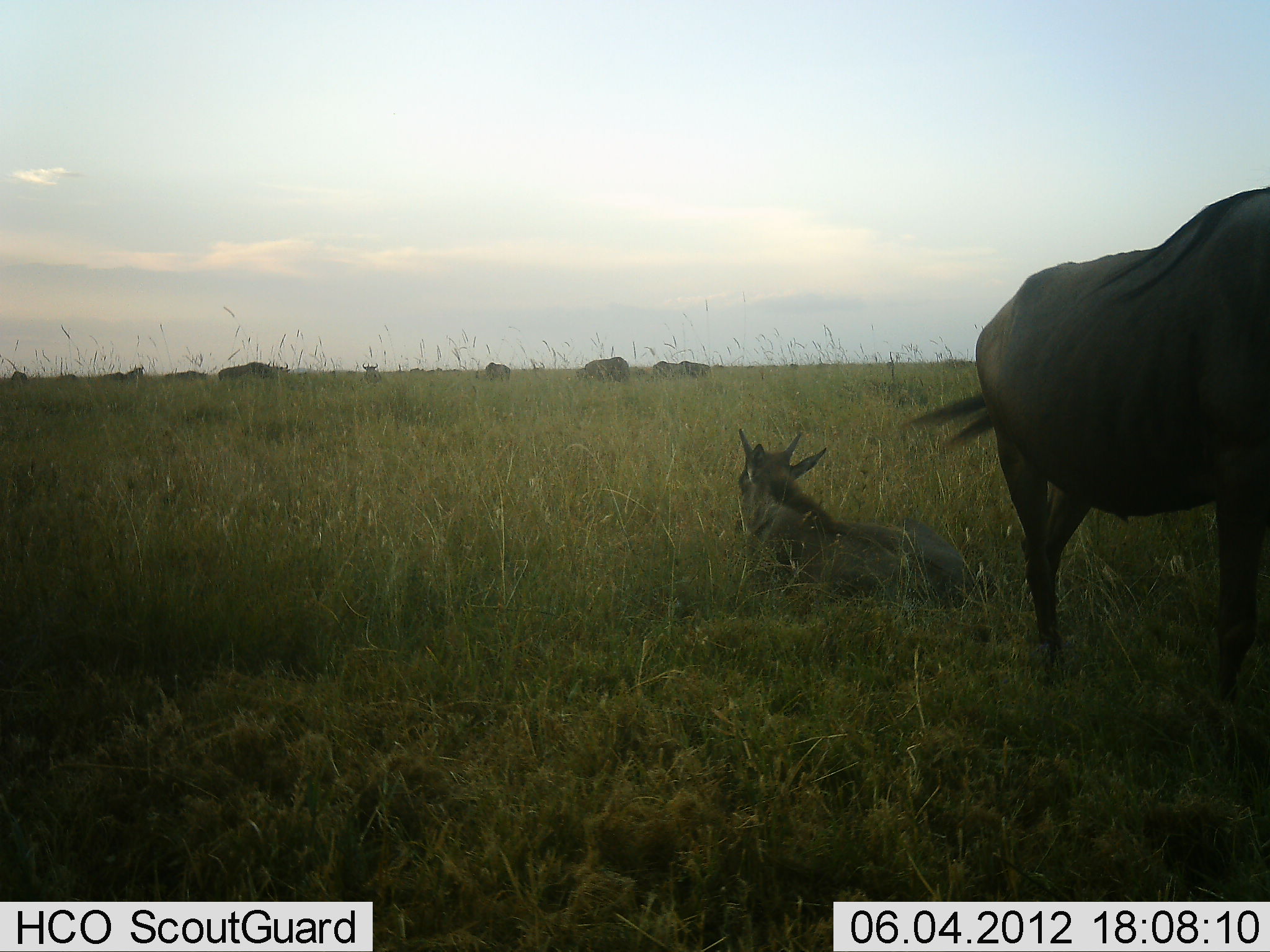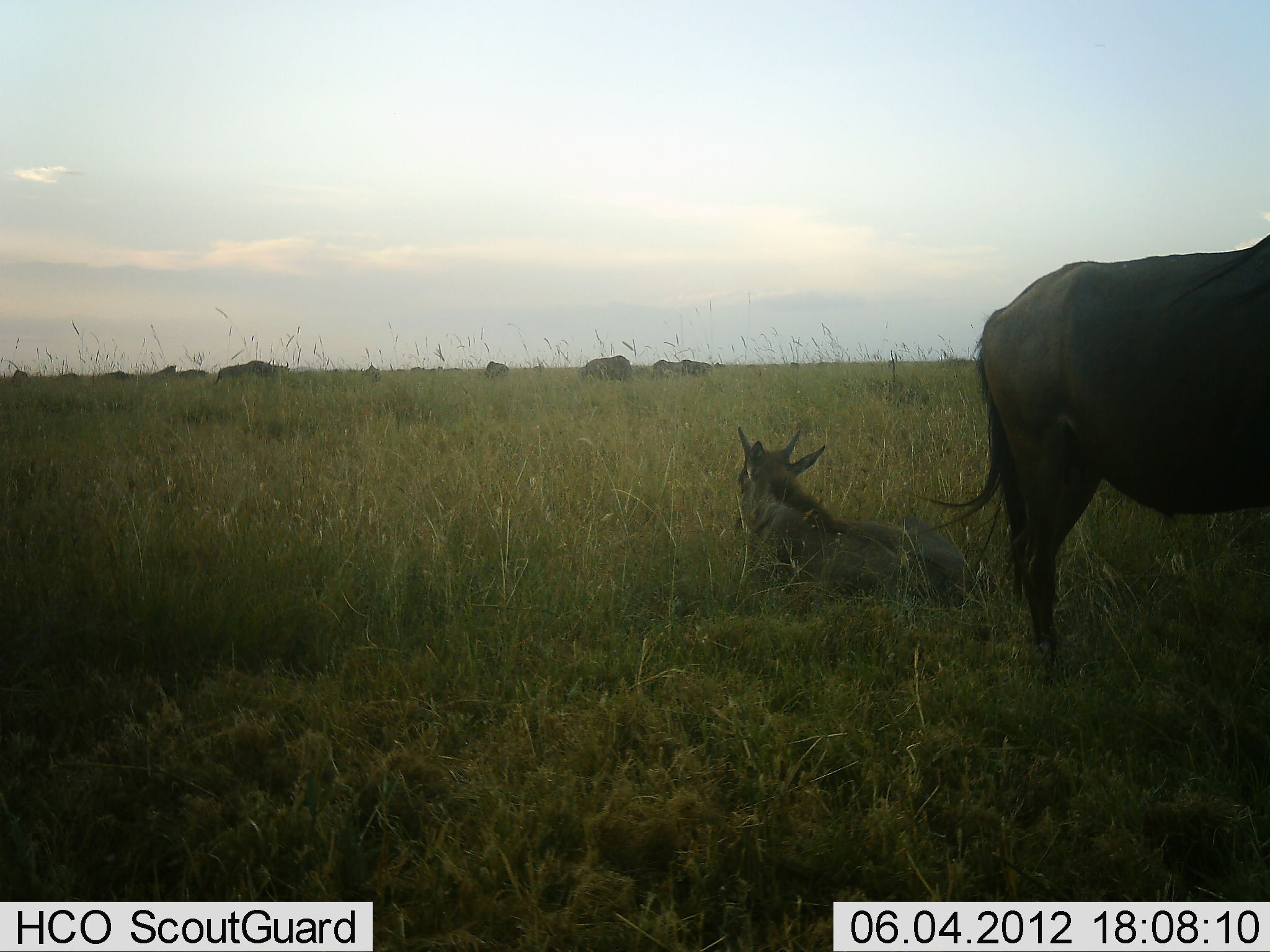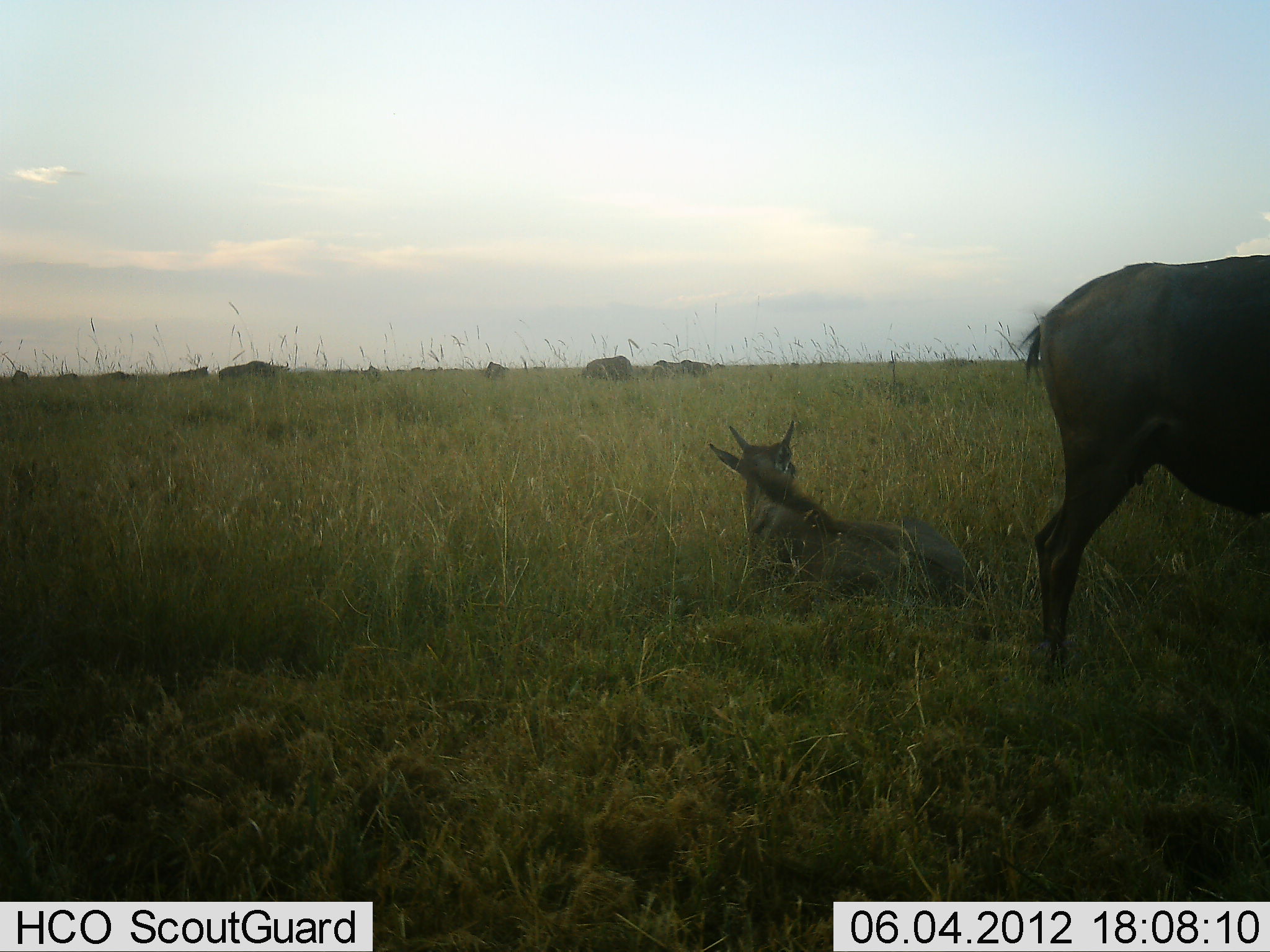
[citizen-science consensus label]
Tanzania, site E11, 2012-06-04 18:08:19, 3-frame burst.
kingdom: Animalia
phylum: Chordata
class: Mammalia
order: Artiodactyla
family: Bovidae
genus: Connochaetes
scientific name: Connochaetes taurinus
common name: blue wildebeest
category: wildebeest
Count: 11-50.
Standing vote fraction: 50%.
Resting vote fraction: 90%.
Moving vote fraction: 50%.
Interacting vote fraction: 0%.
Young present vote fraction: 70%.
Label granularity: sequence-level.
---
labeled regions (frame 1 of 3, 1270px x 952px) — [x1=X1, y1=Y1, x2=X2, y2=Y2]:
animal: [x1=902, y1=185, x2=1270, y2=699]; [x1=736, y1=426, x2=969, y2=611]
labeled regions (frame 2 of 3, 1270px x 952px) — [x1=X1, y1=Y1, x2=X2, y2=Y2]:
animal: [x1=907, y1=233, x2=1270, y2=682]; [x1=736, y1=426, x2=969, y2=611]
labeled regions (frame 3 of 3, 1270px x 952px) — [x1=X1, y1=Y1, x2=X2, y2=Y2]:
animal: [x1=905, y1=254, x2=1270, y2=692]; [x1=709, y1=418, x2=969, y2=611]